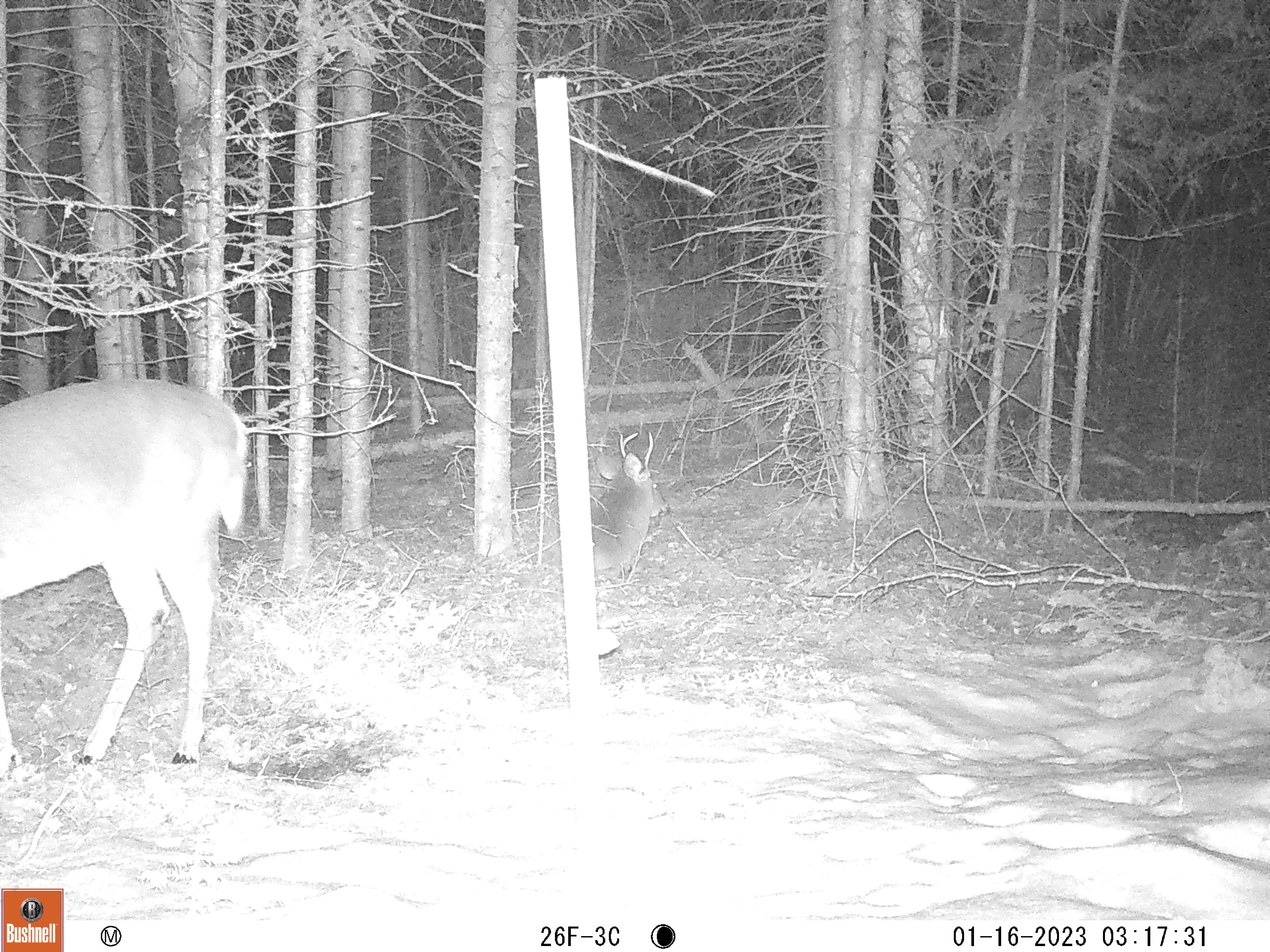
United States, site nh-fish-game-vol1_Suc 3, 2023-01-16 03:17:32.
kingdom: Animalia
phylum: Chordata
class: Mammalia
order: Artiodactyla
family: Cervidae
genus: Odocoileus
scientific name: Odocoileus virginianus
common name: white-tailed deer